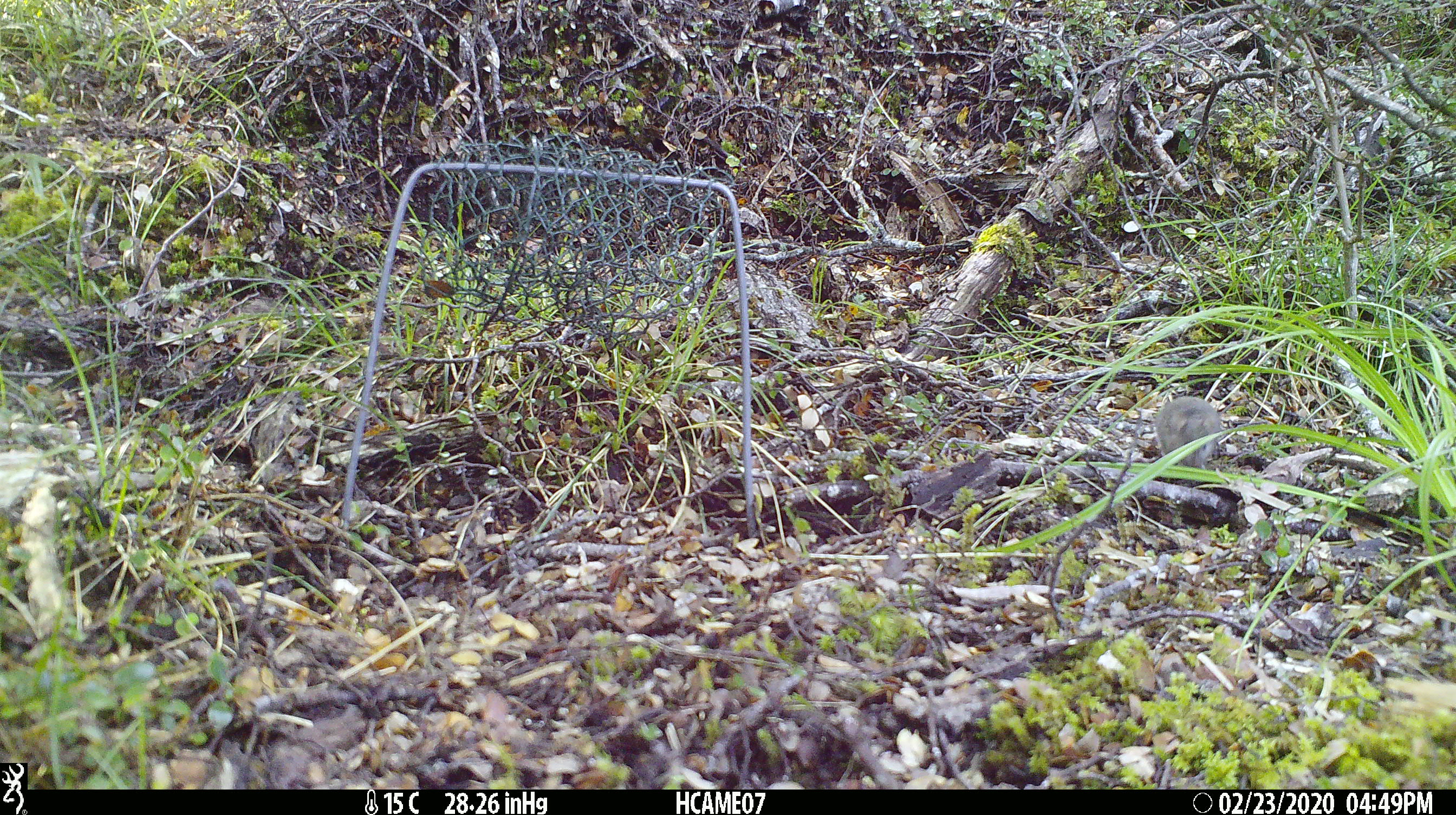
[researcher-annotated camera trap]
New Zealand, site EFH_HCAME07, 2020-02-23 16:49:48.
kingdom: Animalia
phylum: Chordata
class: Mammalia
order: Rodentia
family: Muridae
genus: Mus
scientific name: Mus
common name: mouse